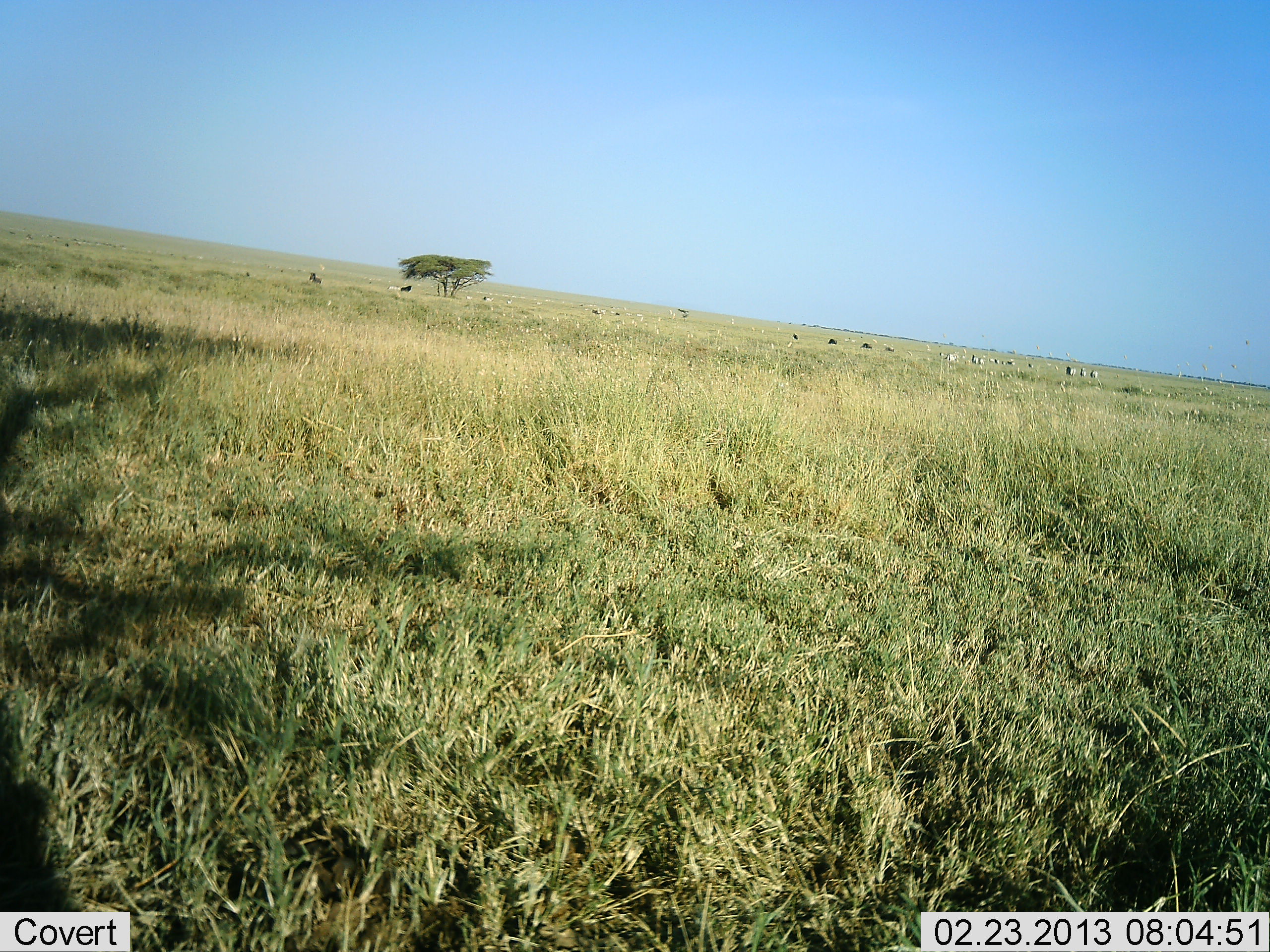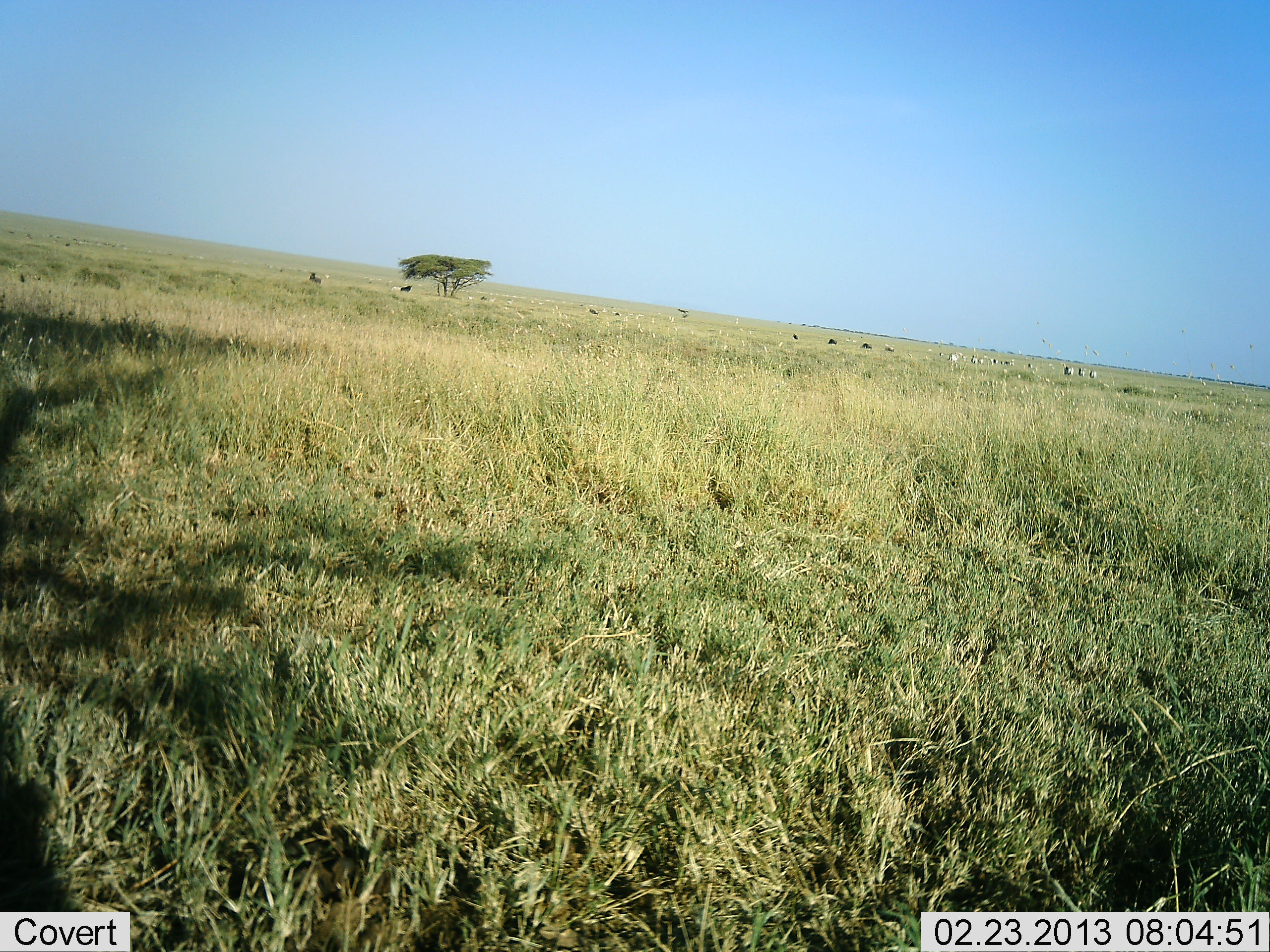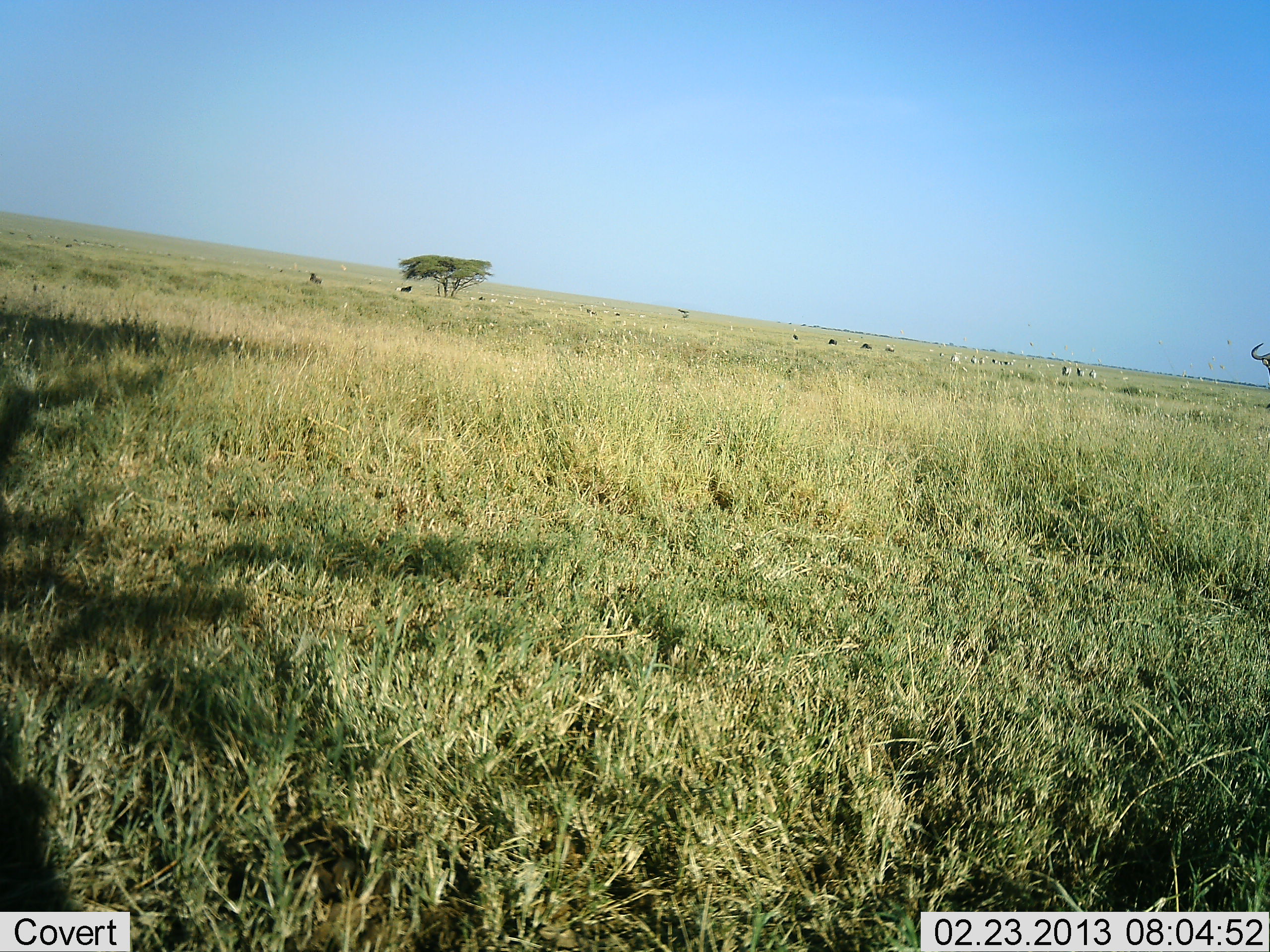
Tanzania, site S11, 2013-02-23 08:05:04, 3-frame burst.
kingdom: Animalia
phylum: Chordata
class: Mammalia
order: Artiodactyla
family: Bovidae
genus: Connochaetes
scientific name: Connochaetes taurinus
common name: blue wildebeest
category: wildebeest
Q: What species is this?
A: Wildebeest (blue wildebeest) (Connochaetes taurinus).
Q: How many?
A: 7.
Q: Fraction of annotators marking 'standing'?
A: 38%.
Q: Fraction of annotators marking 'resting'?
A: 25%.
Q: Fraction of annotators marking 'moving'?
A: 88%.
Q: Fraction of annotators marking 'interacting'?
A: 0%.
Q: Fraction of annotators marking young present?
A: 12%.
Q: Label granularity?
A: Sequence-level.